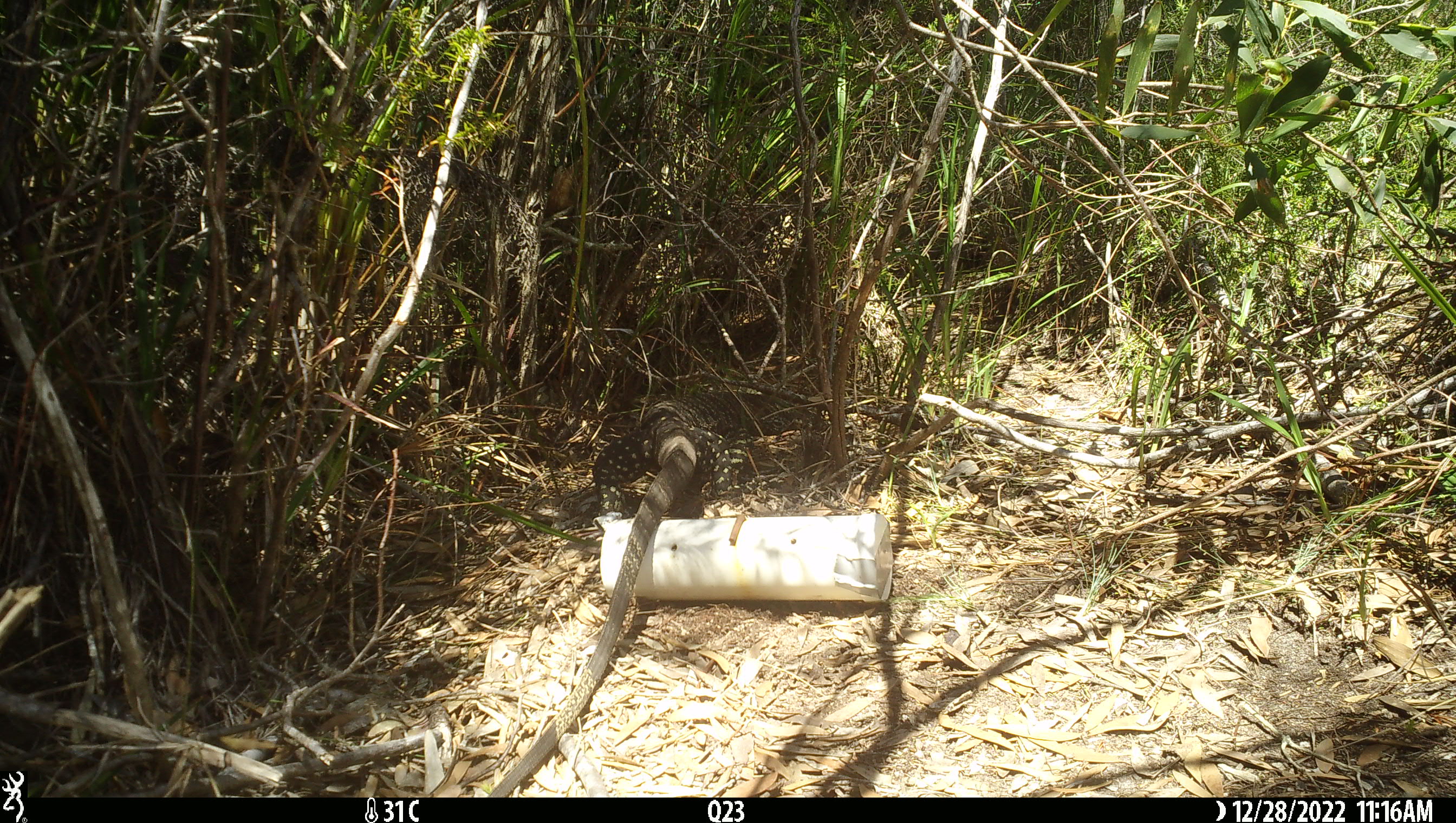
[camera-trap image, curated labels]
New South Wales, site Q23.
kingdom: Animalia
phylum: Chordata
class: Reptilia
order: Squamata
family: Varanidae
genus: Varanus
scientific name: Varanus varius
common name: lace monitor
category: goanna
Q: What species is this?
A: Goanna (lace monitor) (Varanus varius).